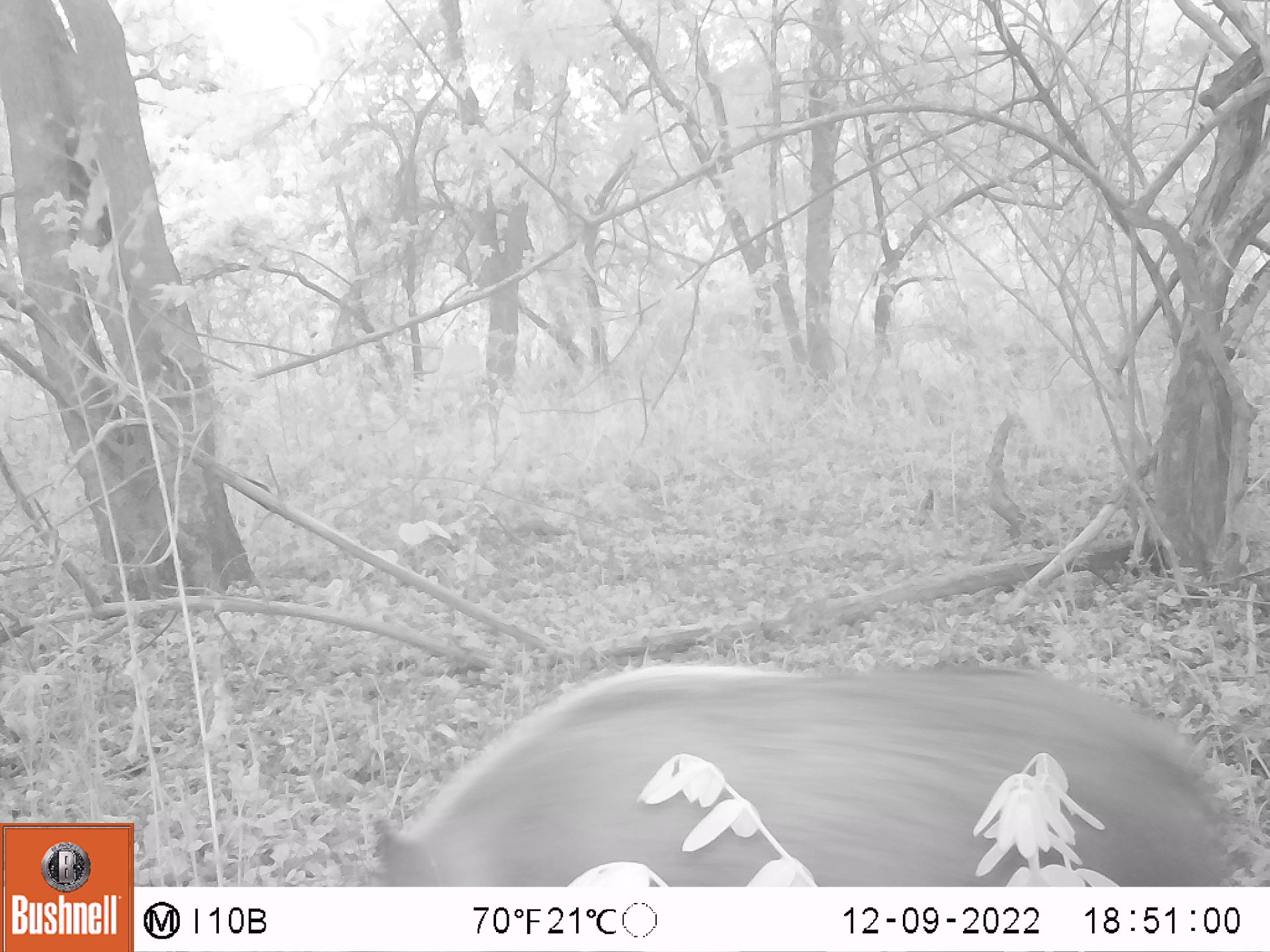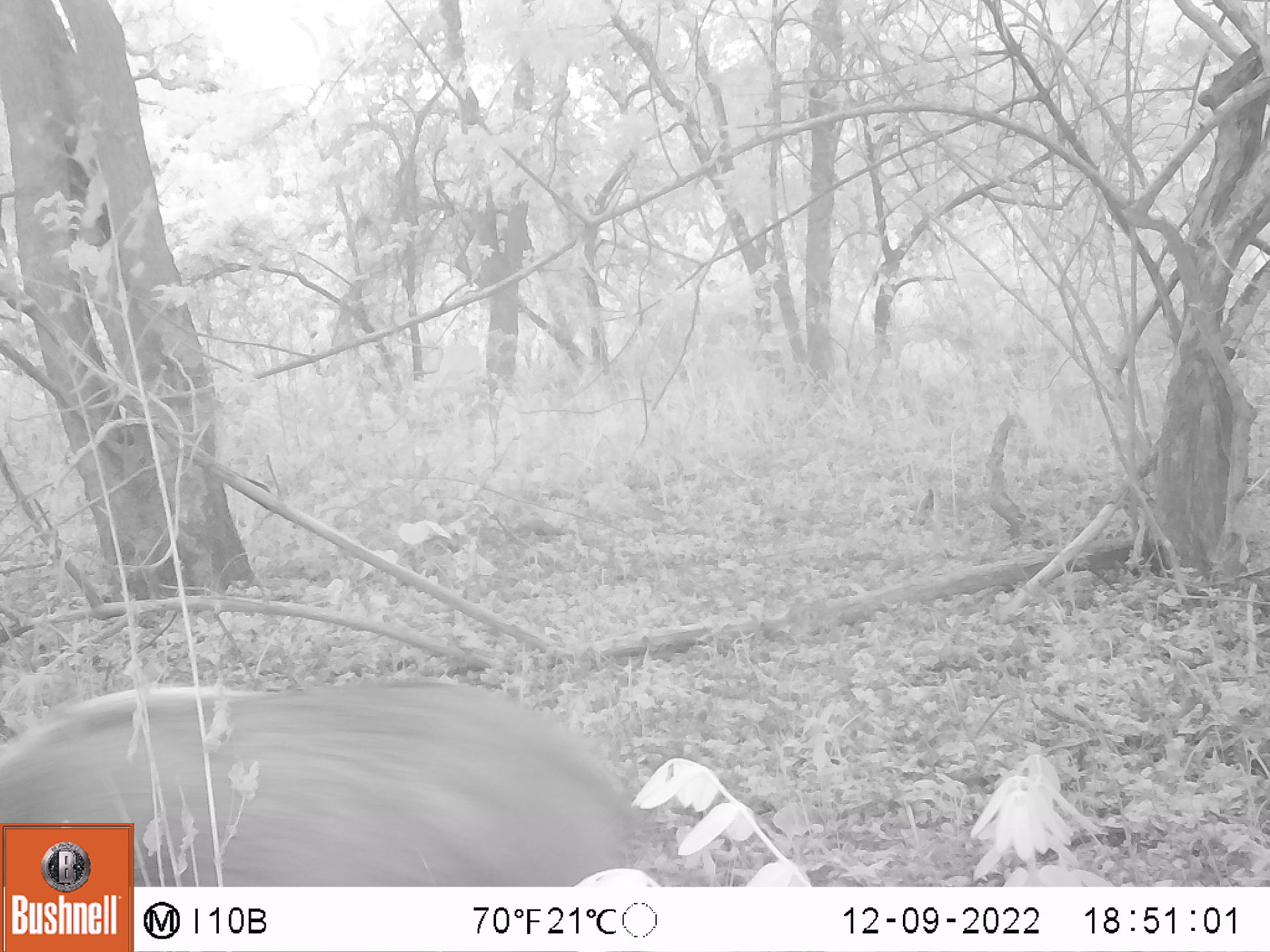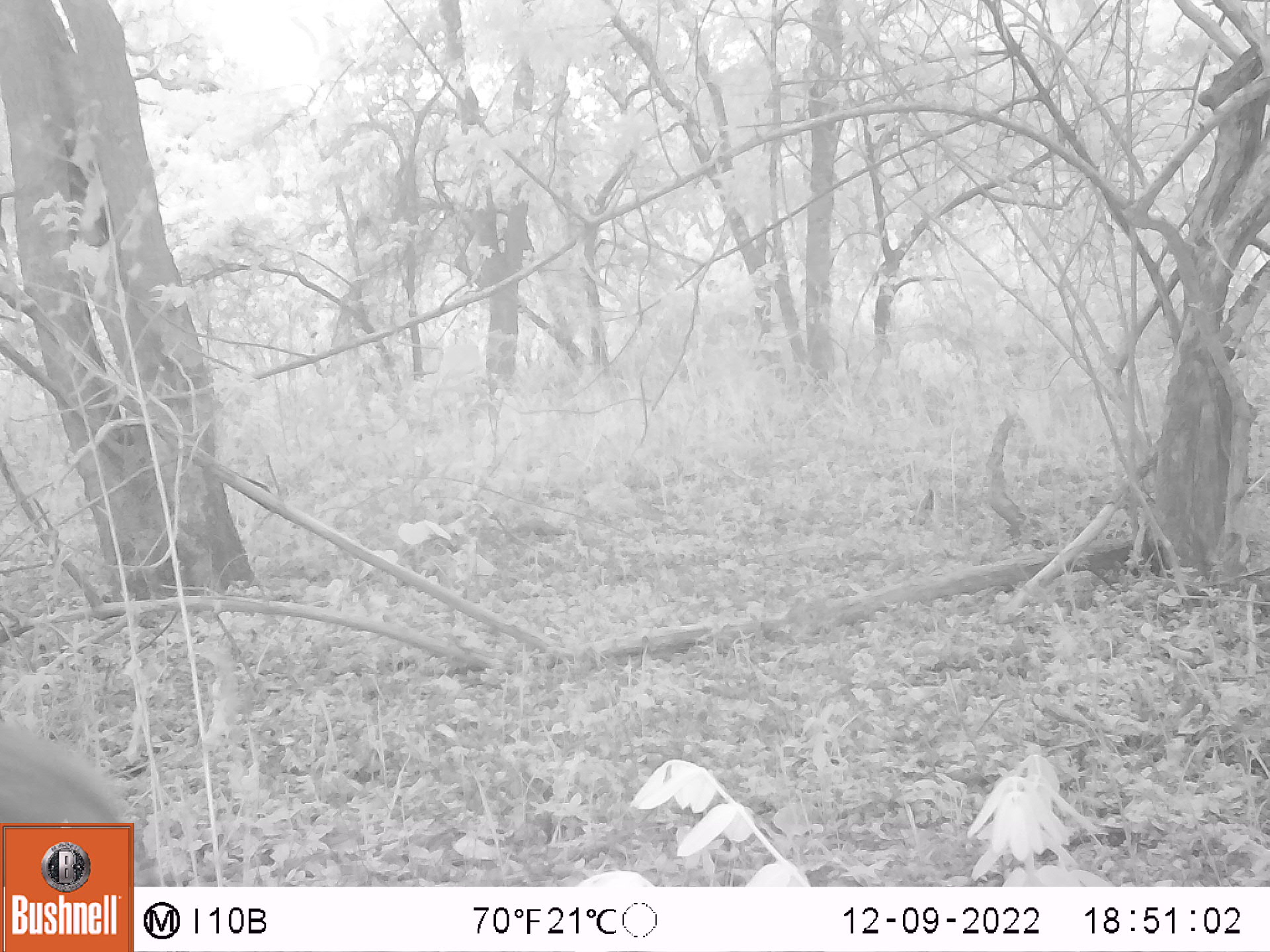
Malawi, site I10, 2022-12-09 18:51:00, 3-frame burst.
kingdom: Animalia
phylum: Chordata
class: Mammalia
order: Artiodactyla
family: Suidae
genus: Potamochoerus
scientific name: Potamochoerus larvatus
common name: bushpig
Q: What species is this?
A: Bushpig (Potamochoerus larvatus).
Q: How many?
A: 1.